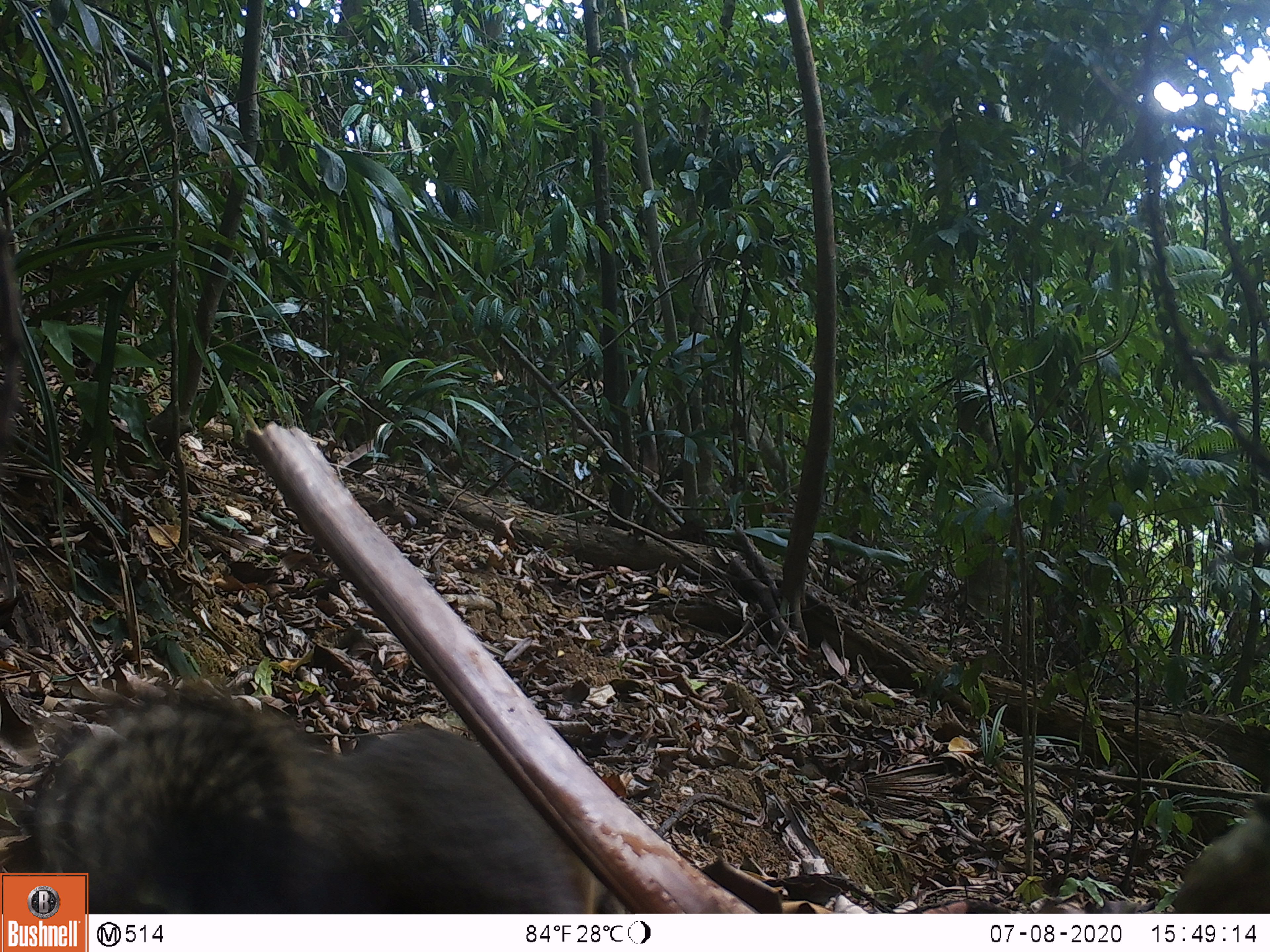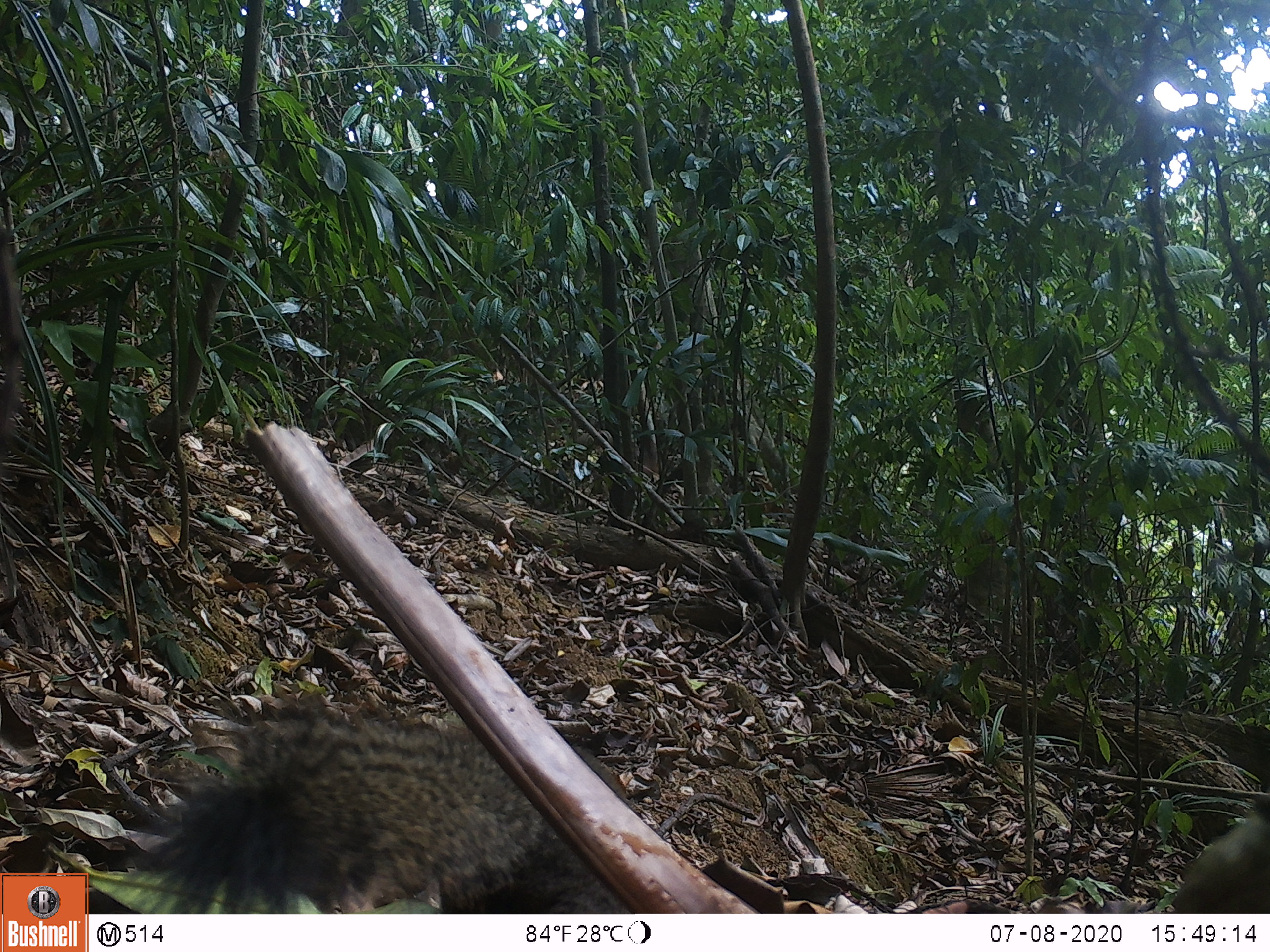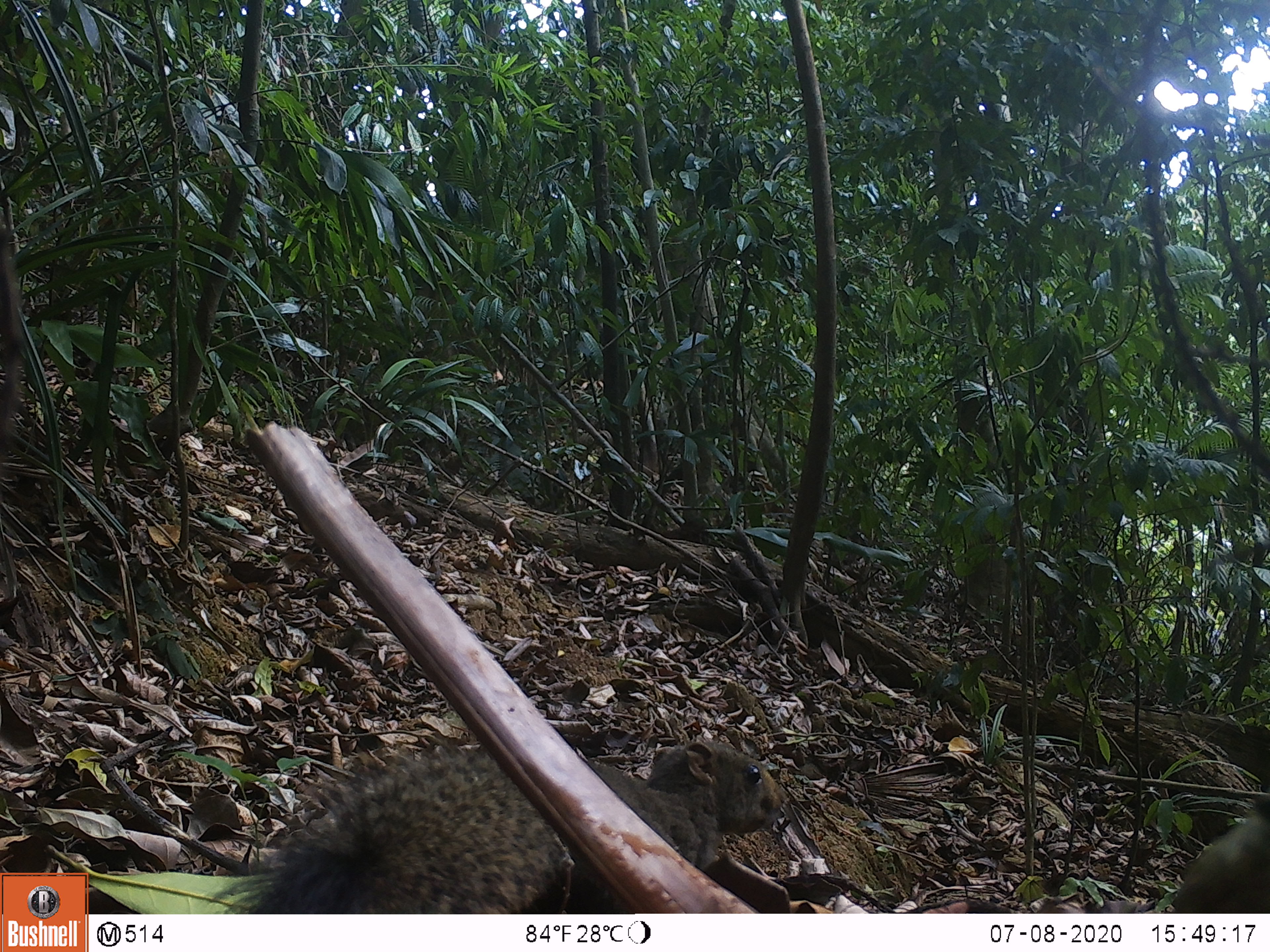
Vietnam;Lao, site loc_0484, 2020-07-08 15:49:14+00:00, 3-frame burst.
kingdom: Animalia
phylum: Chordata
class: Mammalia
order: Rodentia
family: Sciuridae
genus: Callosciurus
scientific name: Callosciurus erythraeus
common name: pallas's squirrel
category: pallass squirrel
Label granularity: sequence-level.